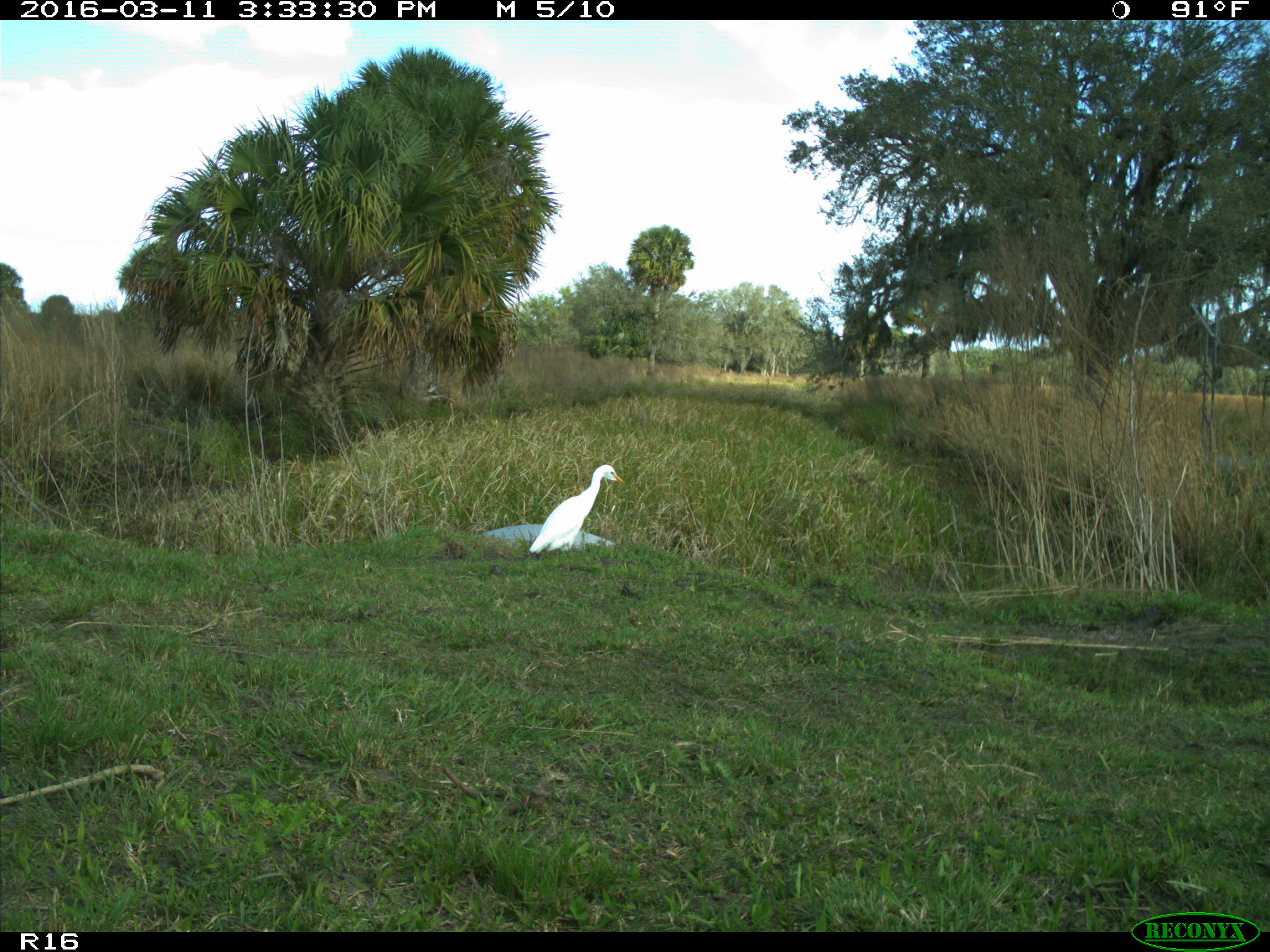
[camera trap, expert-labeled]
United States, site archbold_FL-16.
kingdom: Animalia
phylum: Chordata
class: Aves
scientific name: Aves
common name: birds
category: unidentified bird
Unidentified bird (birds) (Aves).